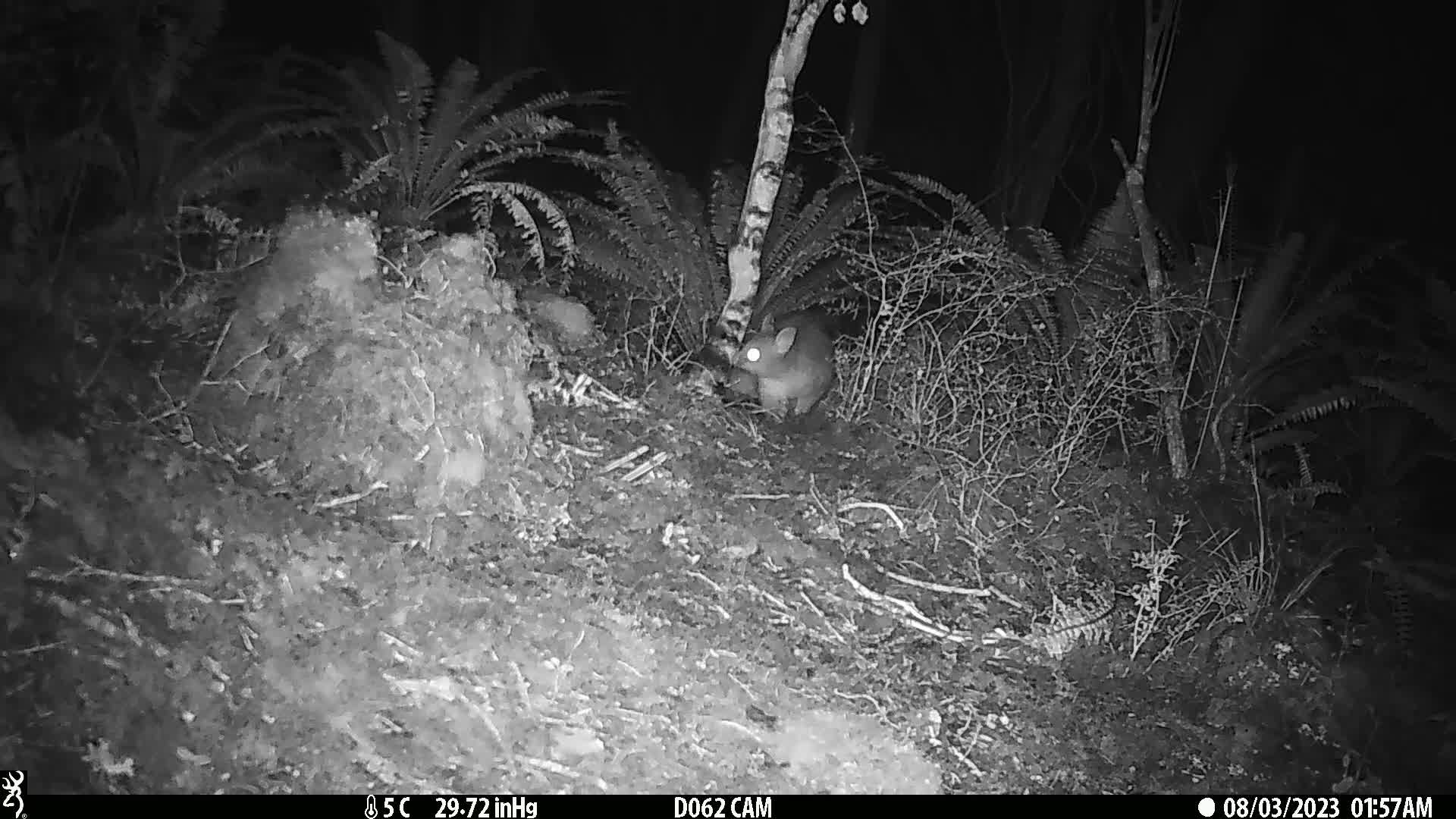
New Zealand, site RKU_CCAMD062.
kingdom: Animalia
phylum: Chordata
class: Mammalia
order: Diprotodontia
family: Phalangeridae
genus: Trichosurus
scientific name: Trichosurus vulpecula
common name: common brushtail possum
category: possum